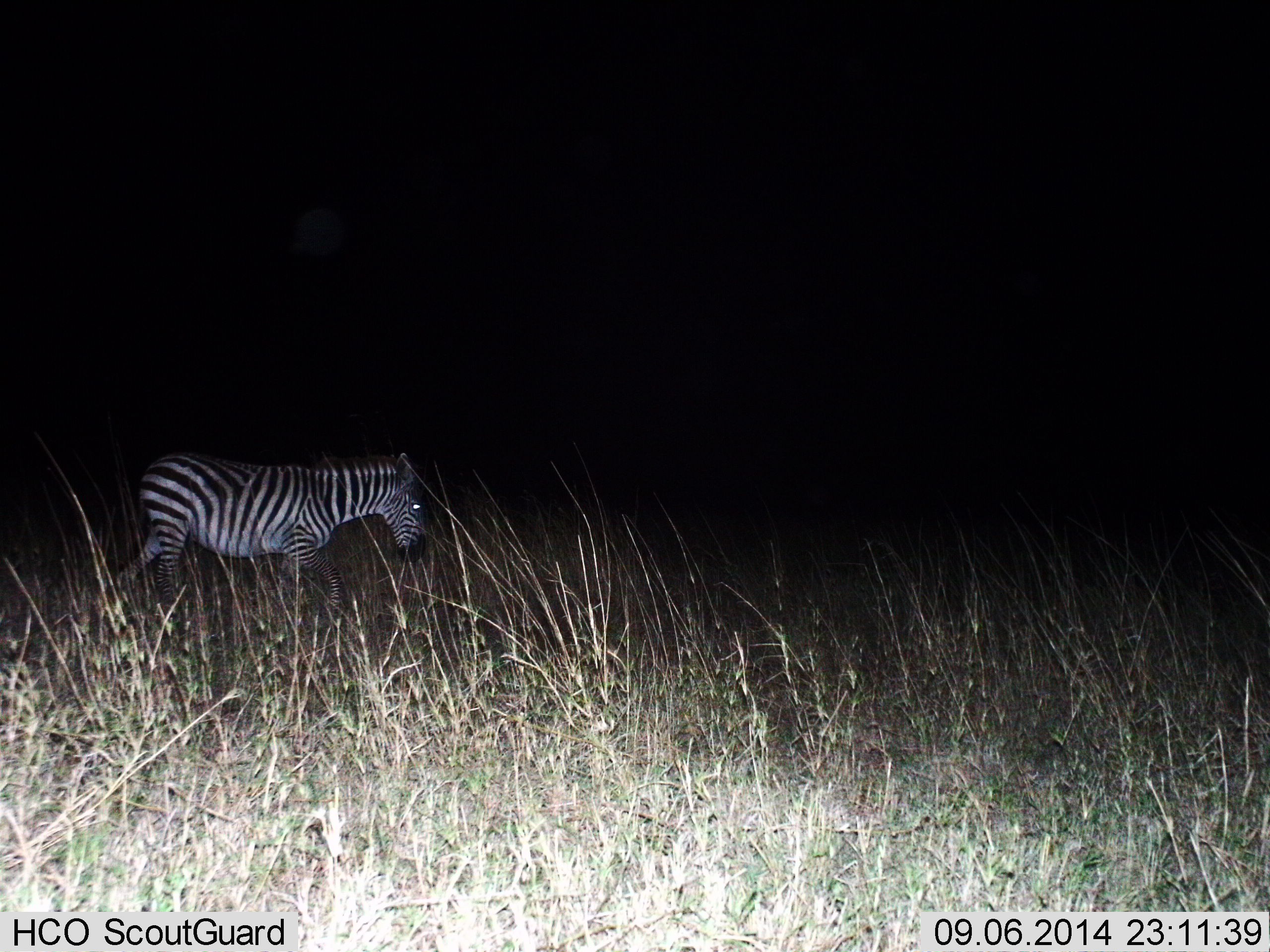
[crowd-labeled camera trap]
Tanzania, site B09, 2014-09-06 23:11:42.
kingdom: Animalia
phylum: Chordata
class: Mammalia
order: Perissodactyla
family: Equidae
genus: Equus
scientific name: Equus quagga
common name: plains zebra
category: zebra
Zebra (plains zebra) (Equus quagga), count 1. Behavior (volunteer vote fractions): standing 30%, resting 0%, moving 80%, interacting 0%. Young present (vote fraction): 0%. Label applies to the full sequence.